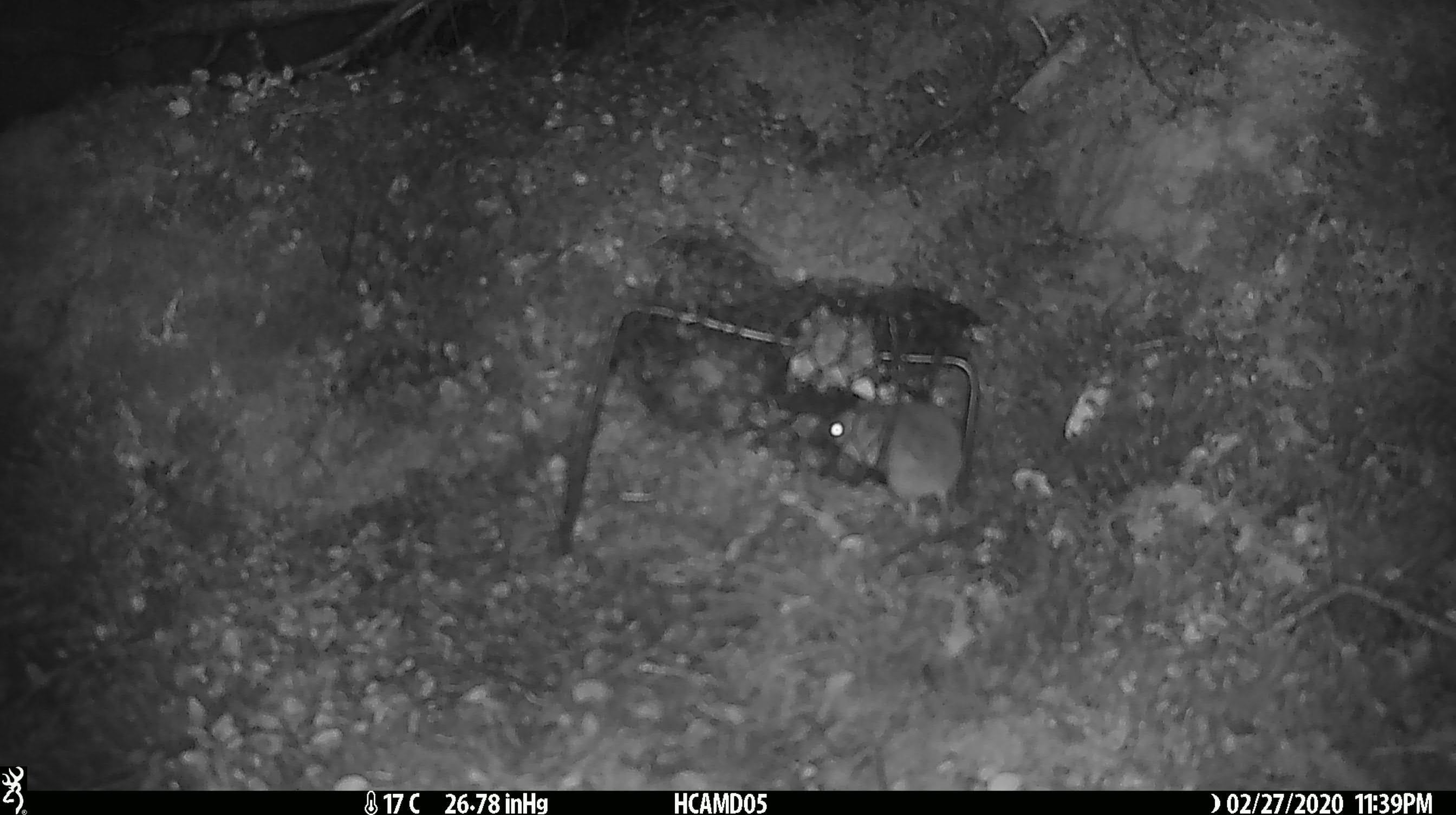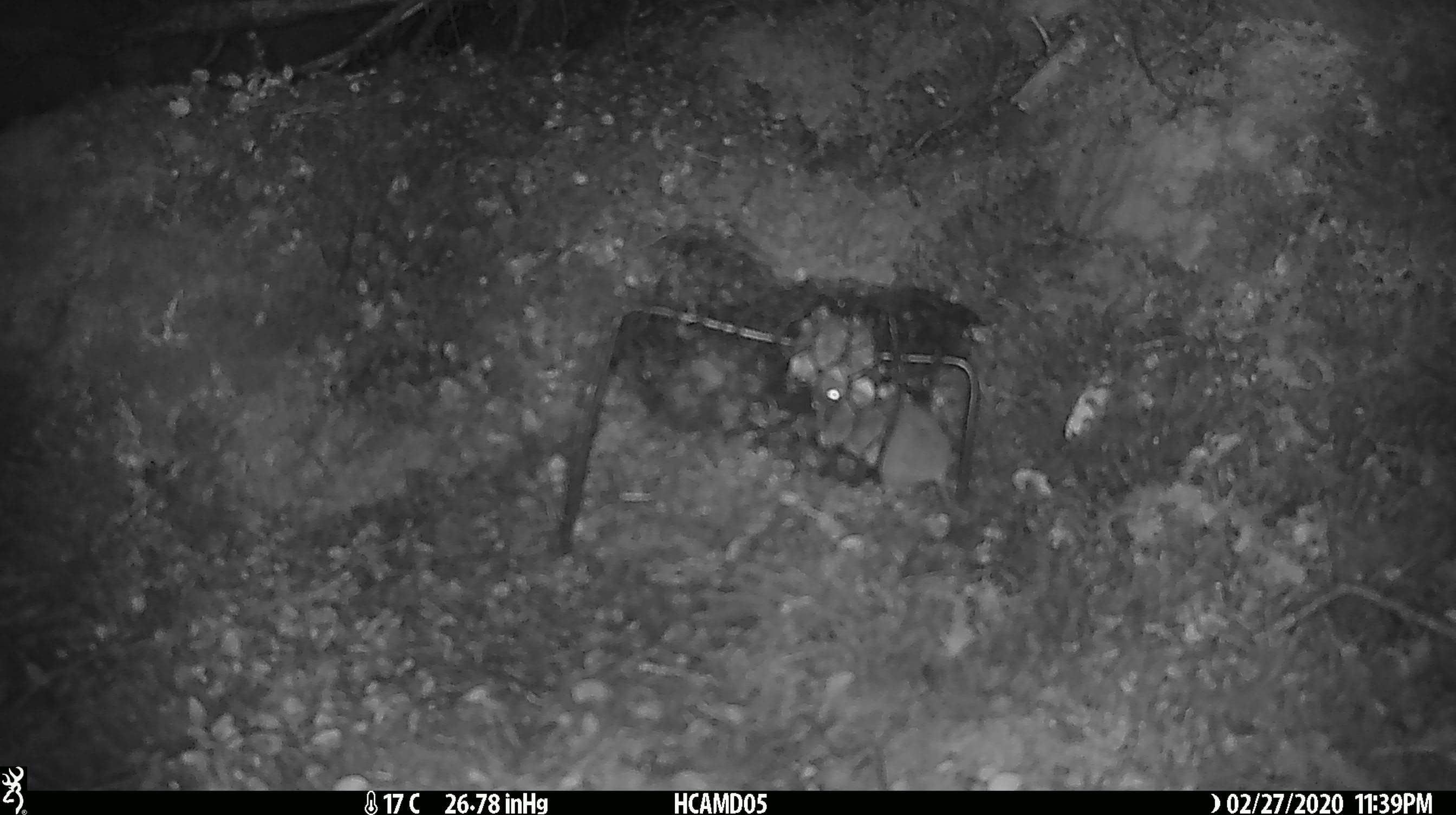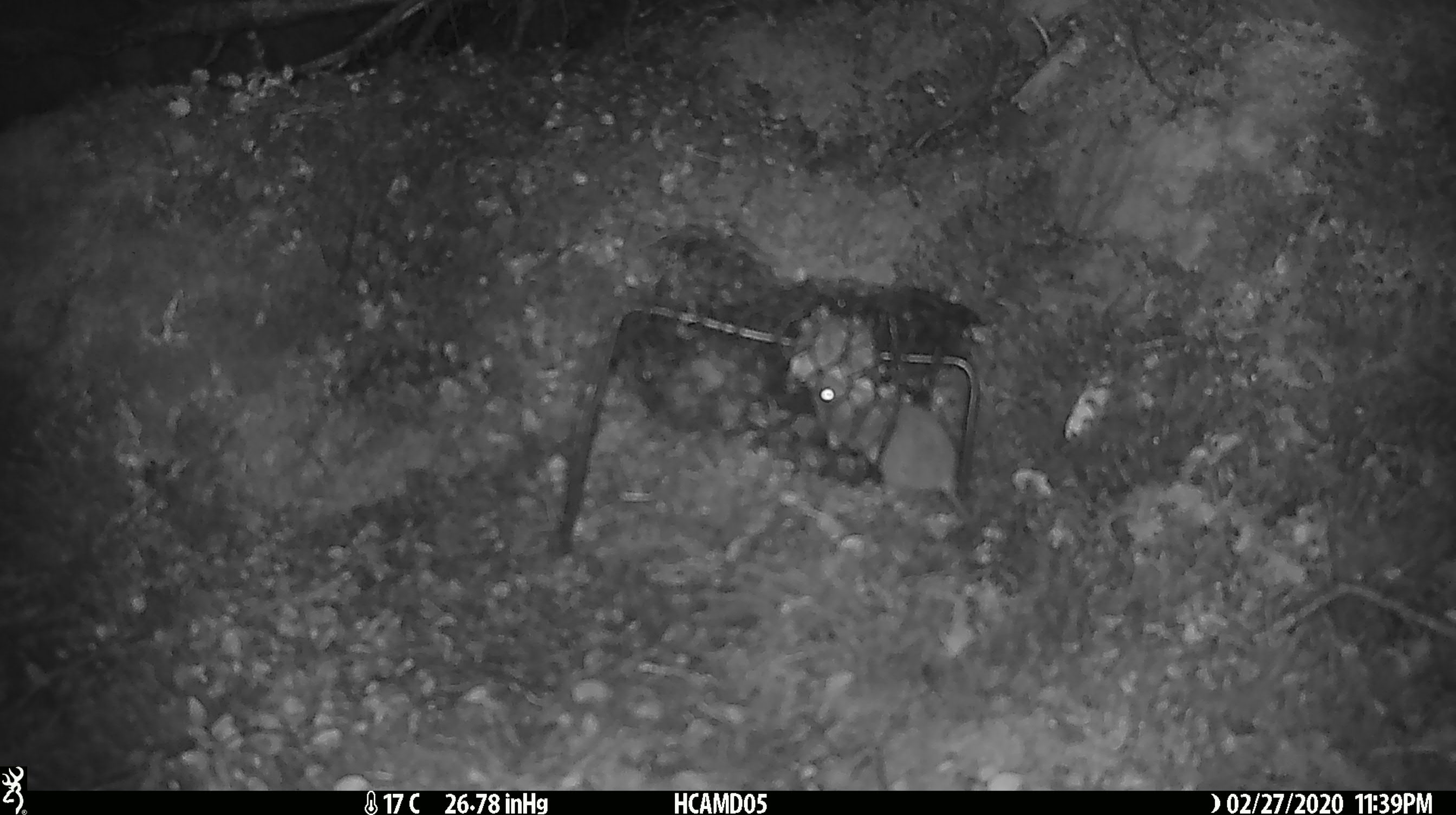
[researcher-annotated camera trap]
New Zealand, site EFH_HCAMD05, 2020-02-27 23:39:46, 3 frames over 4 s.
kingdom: Animalia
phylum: Chordata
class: Mammalia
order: Rodentia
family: Muridae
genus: Mus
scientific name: Mus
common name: mouse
Mouse (Mus).